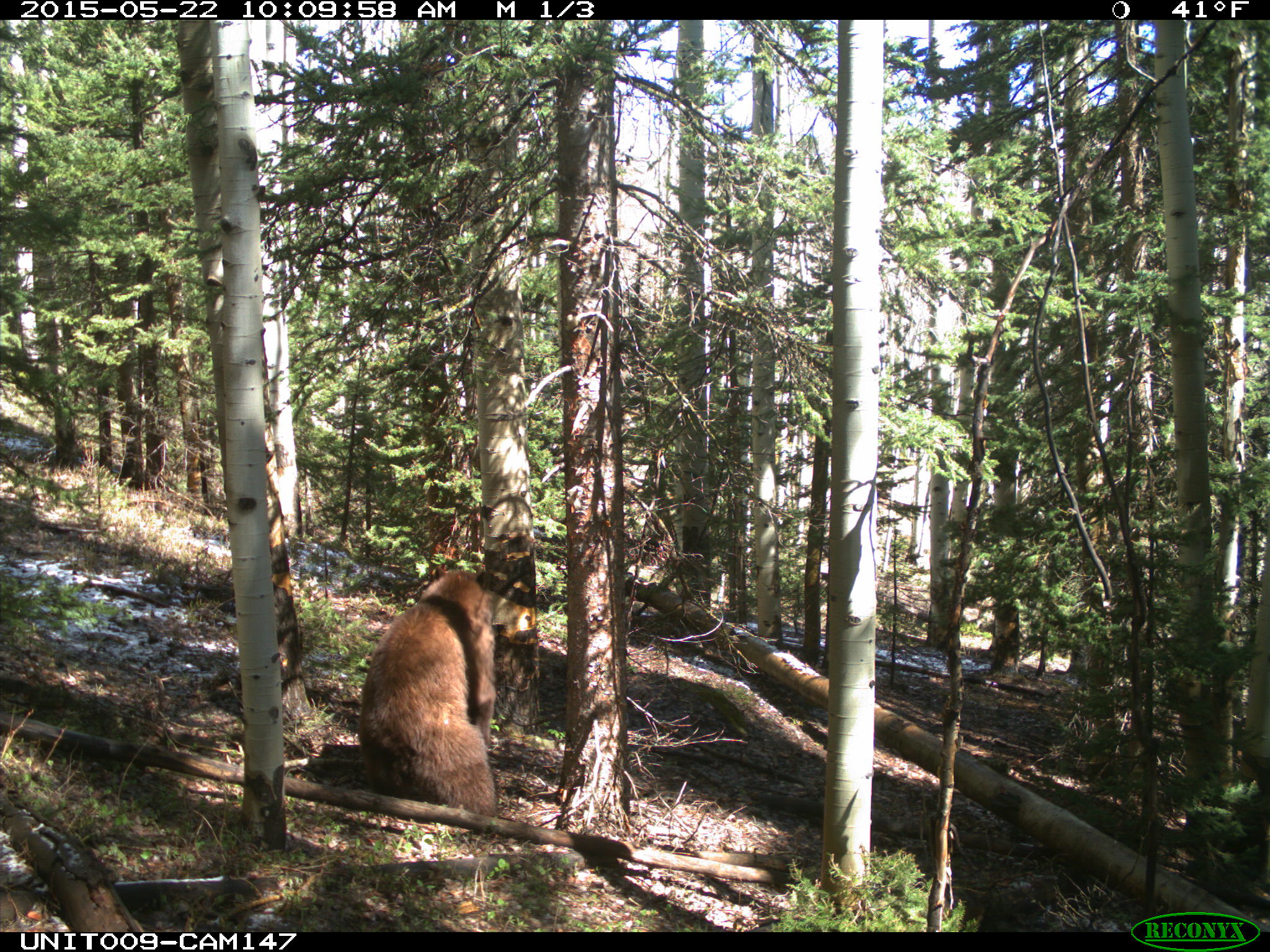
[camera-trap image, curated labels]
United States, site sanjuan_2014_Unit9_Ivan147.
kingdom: Animalia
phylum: Chordata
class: Mammalia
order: Carnivora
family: Ursidae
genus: Ursus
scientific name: Ursus americanus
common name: american black bear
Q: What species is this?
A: Ursus americanus (american black bear).